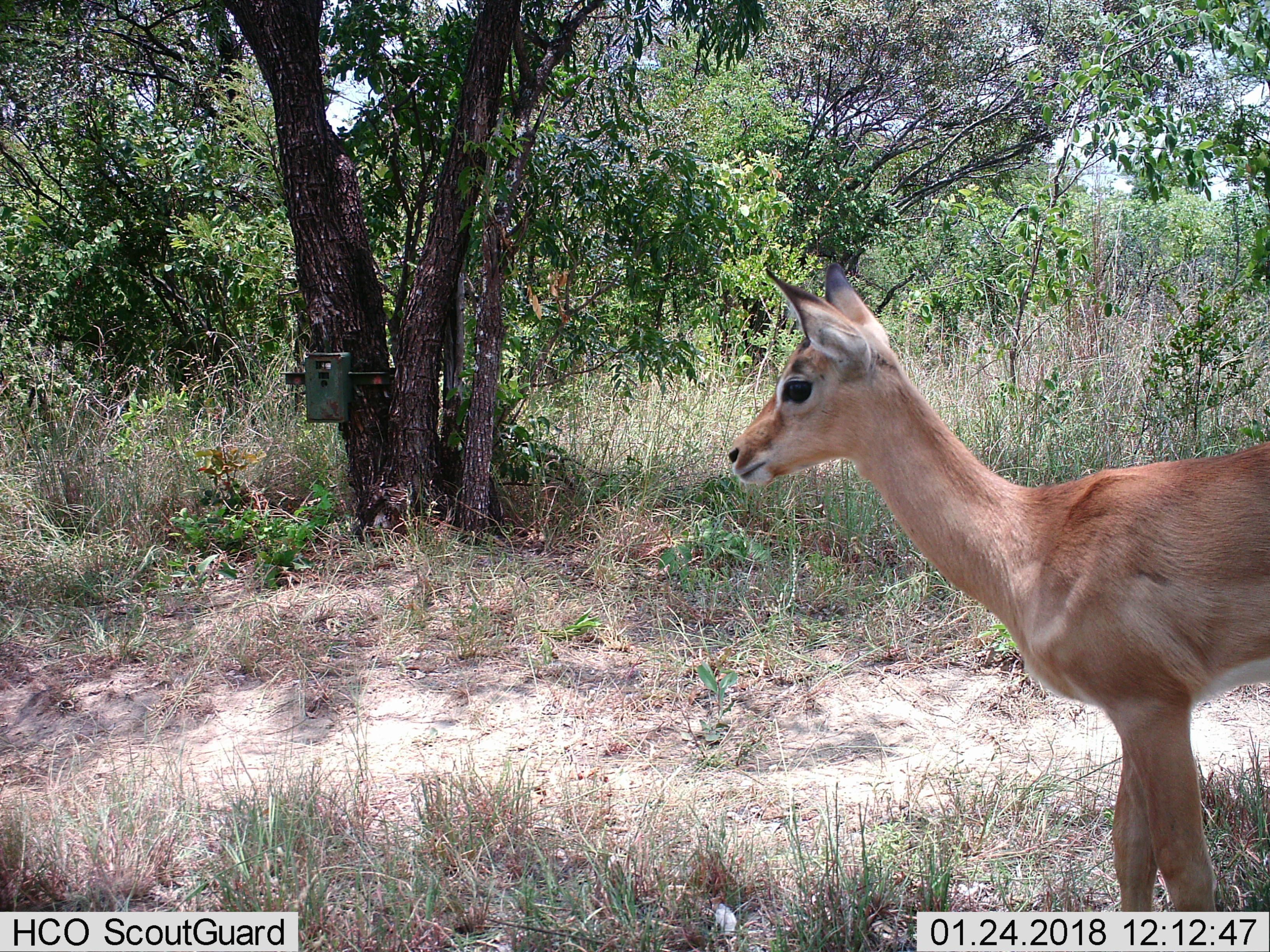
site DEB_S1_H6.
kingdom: Animalia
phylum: Chordata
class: Mammalia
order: Artiodactyla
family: Bovidae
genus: Aepyceros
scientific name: Aepyceros melampus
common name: impala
Impala (Aepyceros melampus), count 1. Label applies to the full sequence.